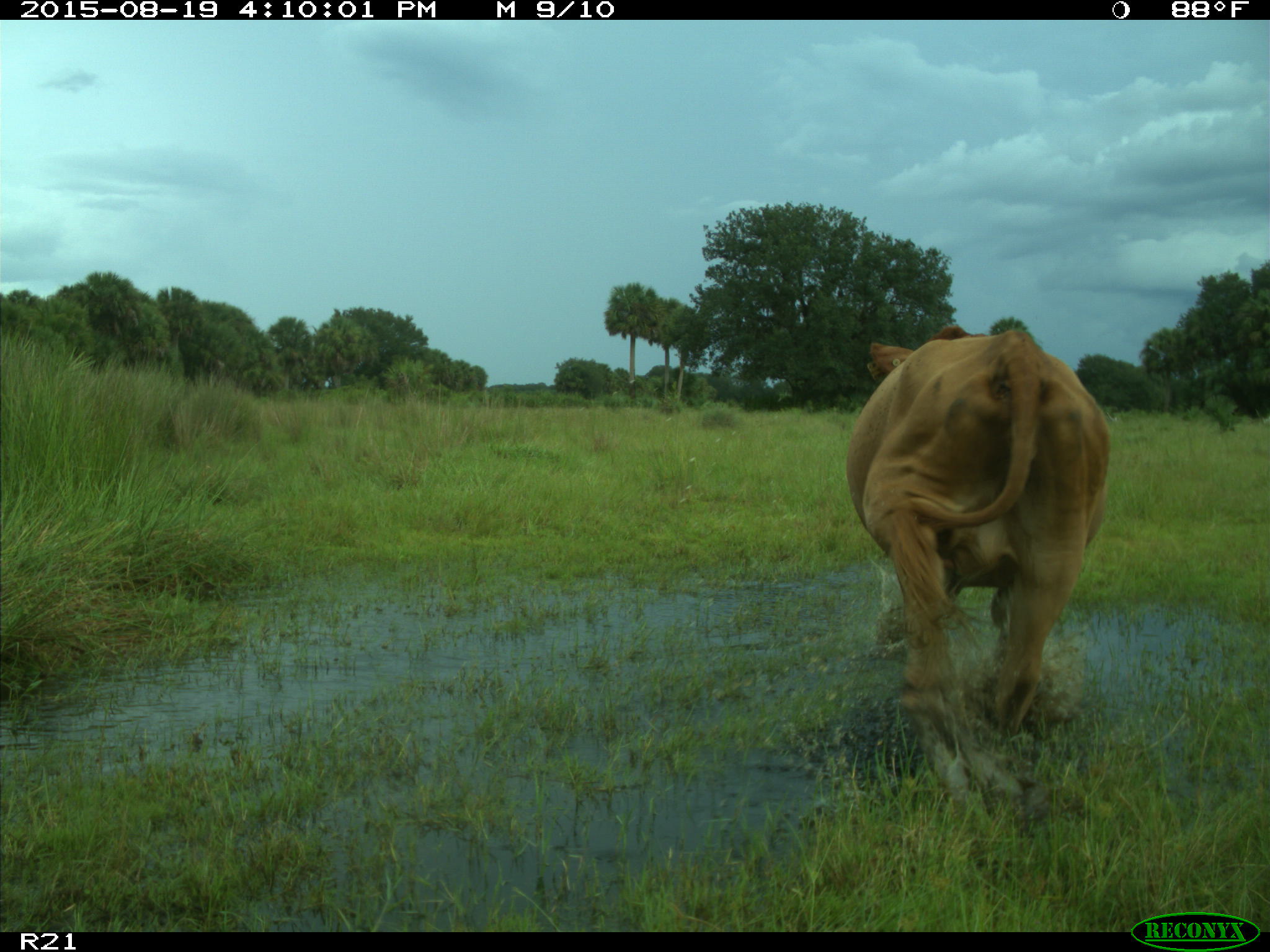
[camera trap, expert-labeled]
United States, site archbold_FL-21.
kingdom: Animalia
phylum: Chordata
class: Mammalia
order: Artiodactyla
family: Bovidae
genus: Bos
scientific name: Bos taurus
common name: domestic cow